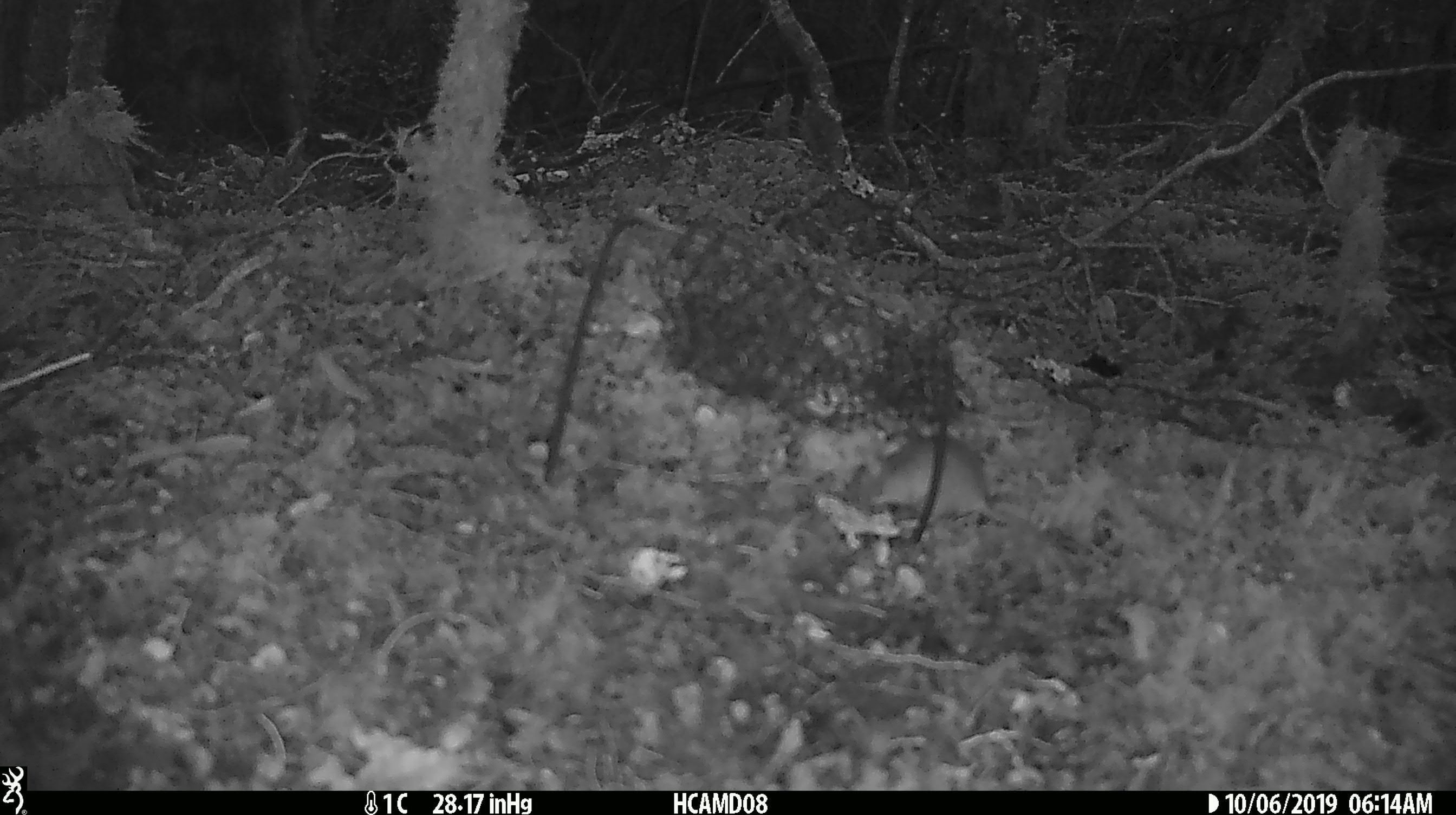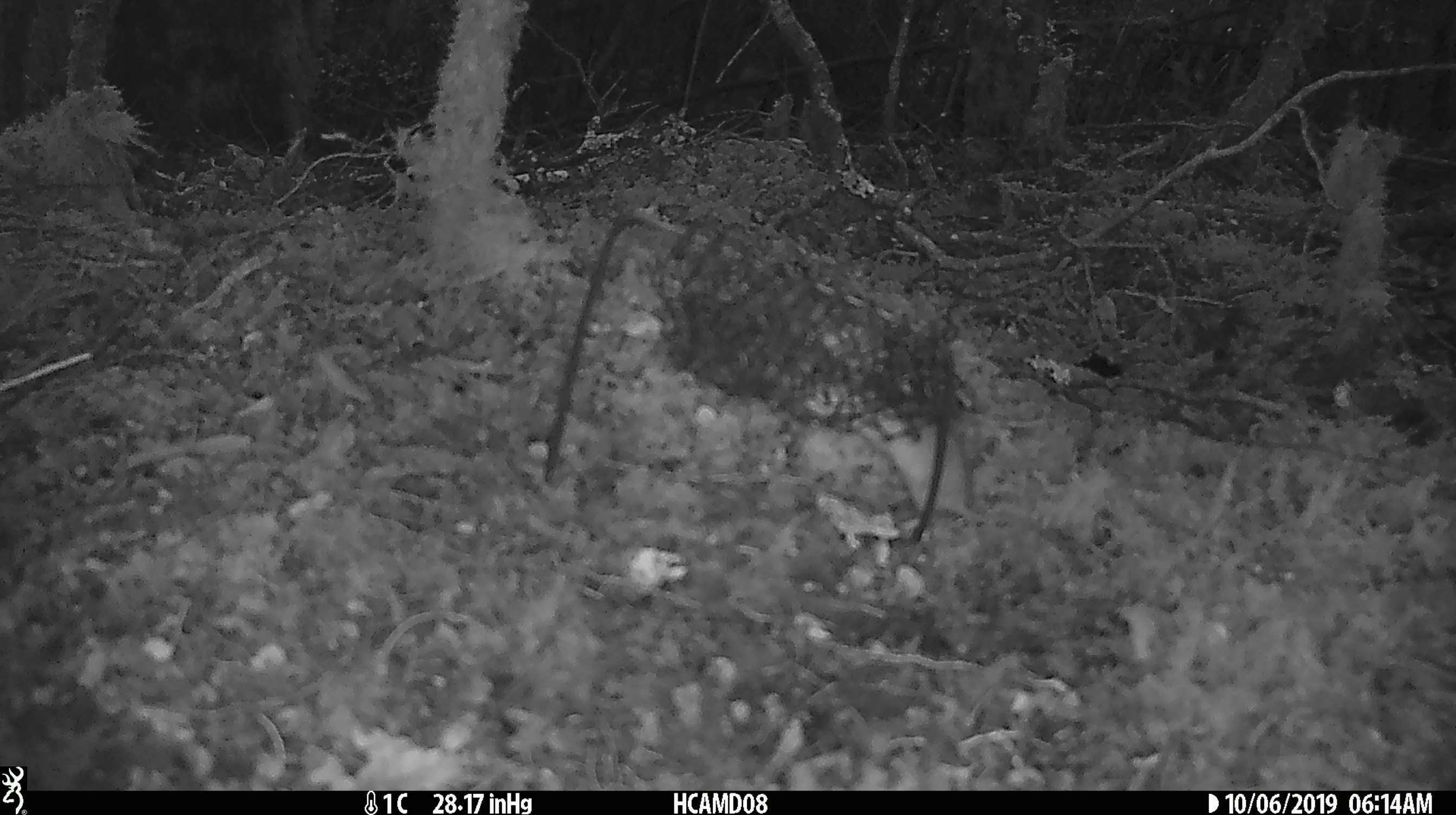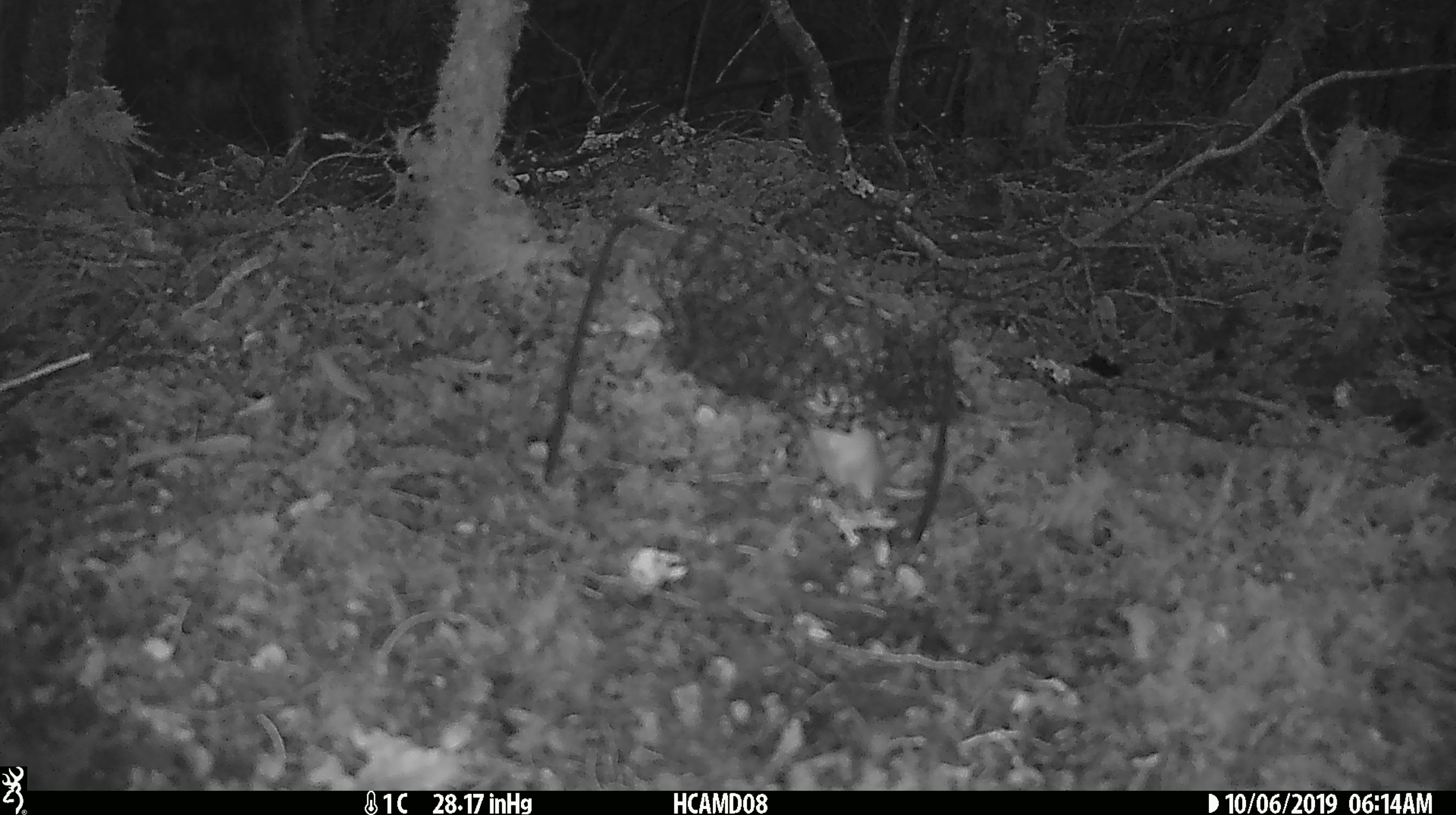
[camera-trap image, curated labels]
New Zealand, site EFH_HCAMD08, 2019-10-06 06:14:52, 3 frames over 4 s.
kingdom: Animalia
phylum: Chordata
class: Mammalia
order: Rodentia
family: Muridae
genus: Mus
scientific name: Mus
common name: mouse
Mouse (Mus).